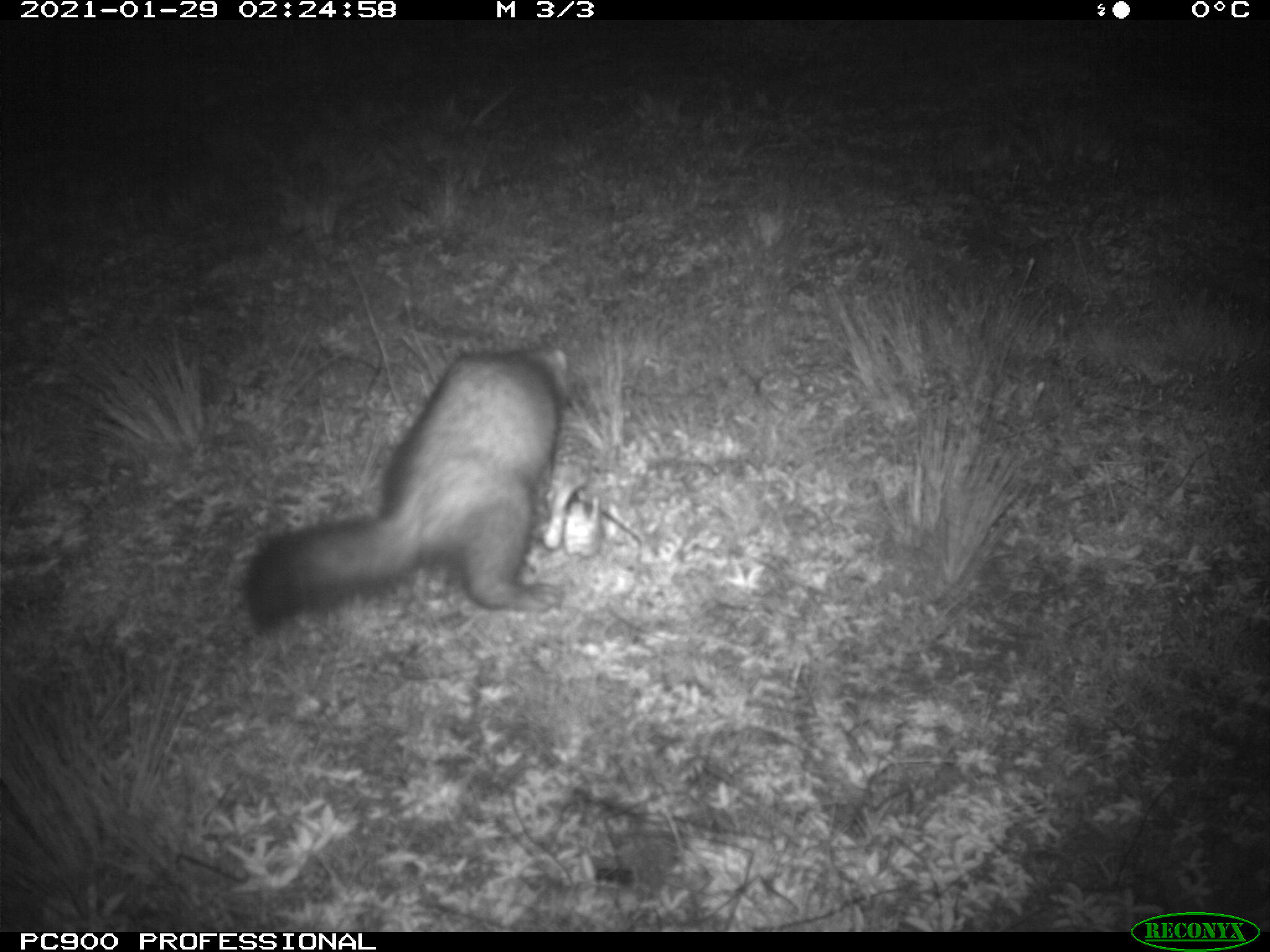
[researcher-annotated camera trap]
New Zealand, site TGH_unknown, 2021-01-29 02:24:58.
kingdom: Animalia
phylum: Chordata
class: Mammalia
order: Carnivora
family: Mustelidae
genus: Mustela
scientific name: Mustela furo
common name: ferret